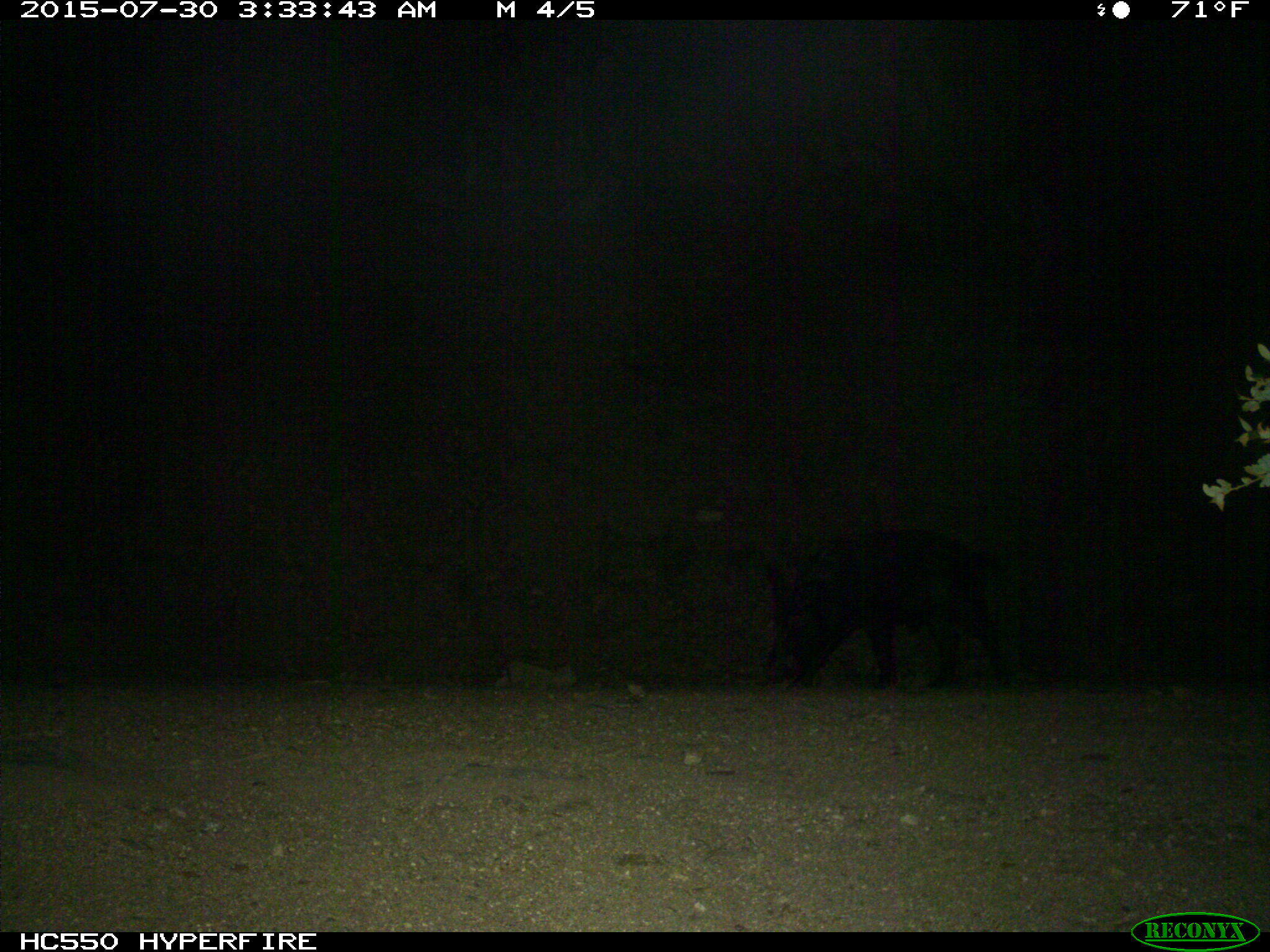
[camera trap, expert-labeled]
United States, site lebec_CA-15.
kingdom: Animalia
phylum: Chordata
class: Mammalia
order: Artiodactyla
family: Suidae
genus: Sus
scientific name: Sus scrofa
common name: wild boar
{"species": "Sus scrofa (wild boar)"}